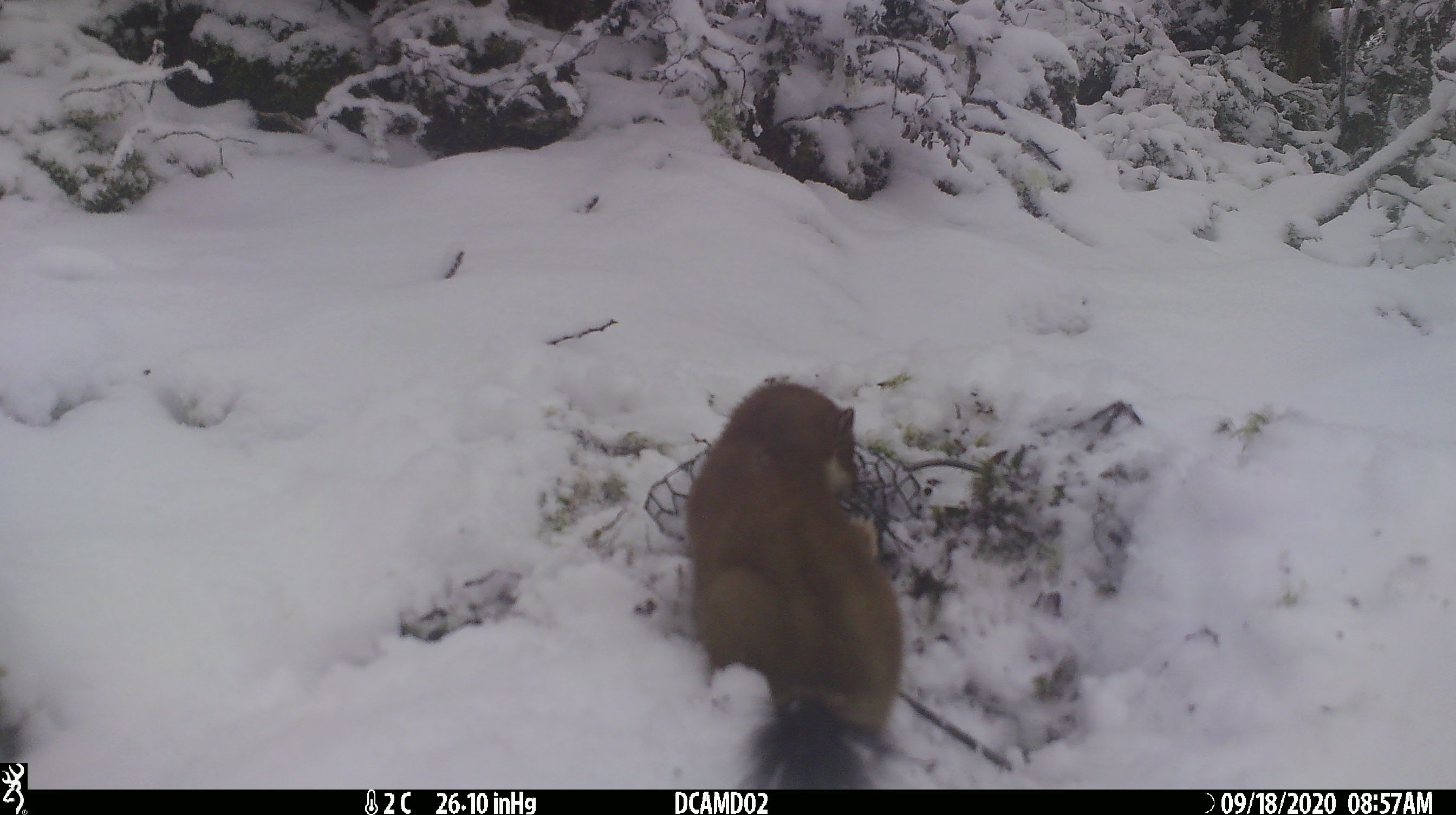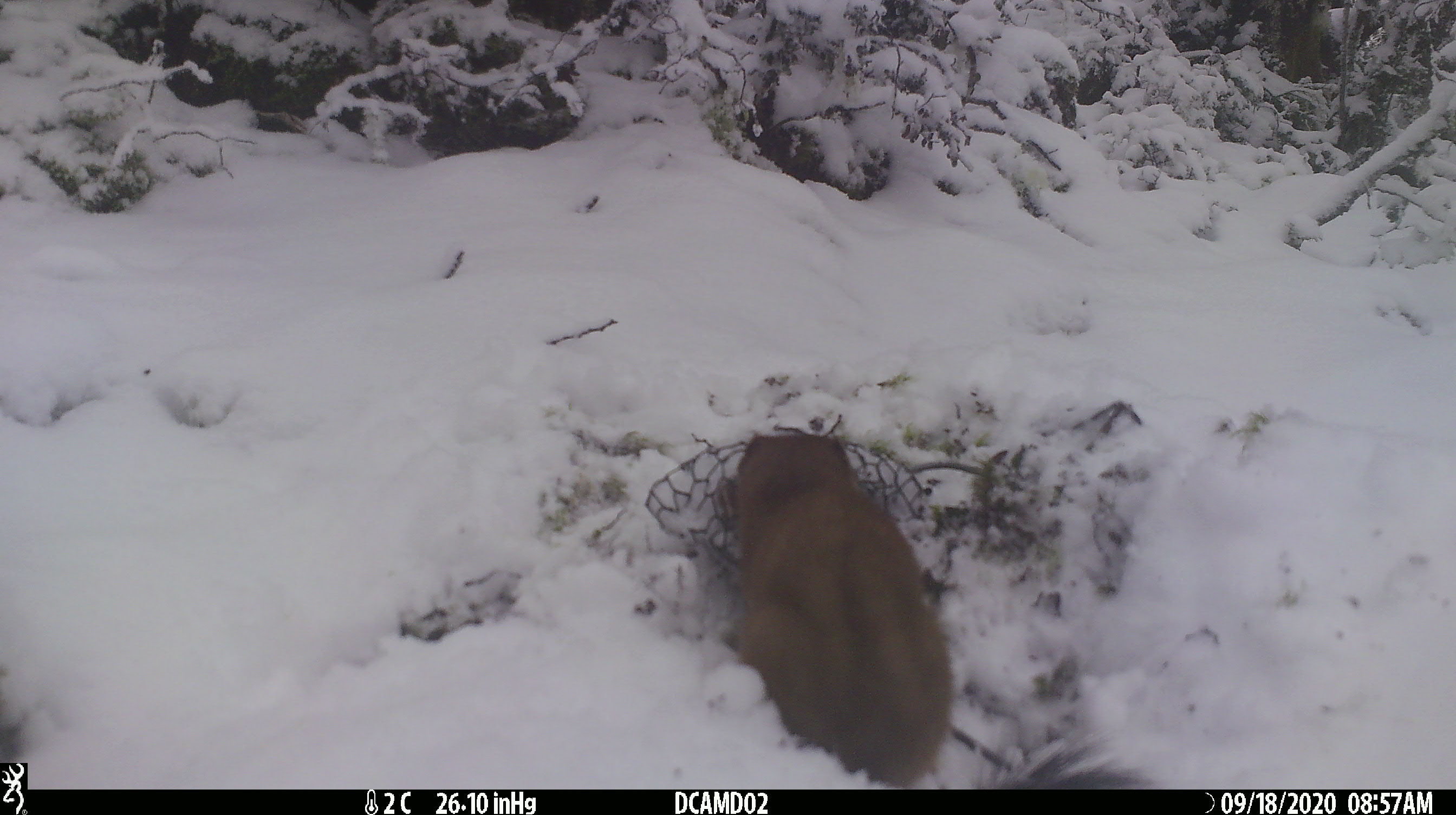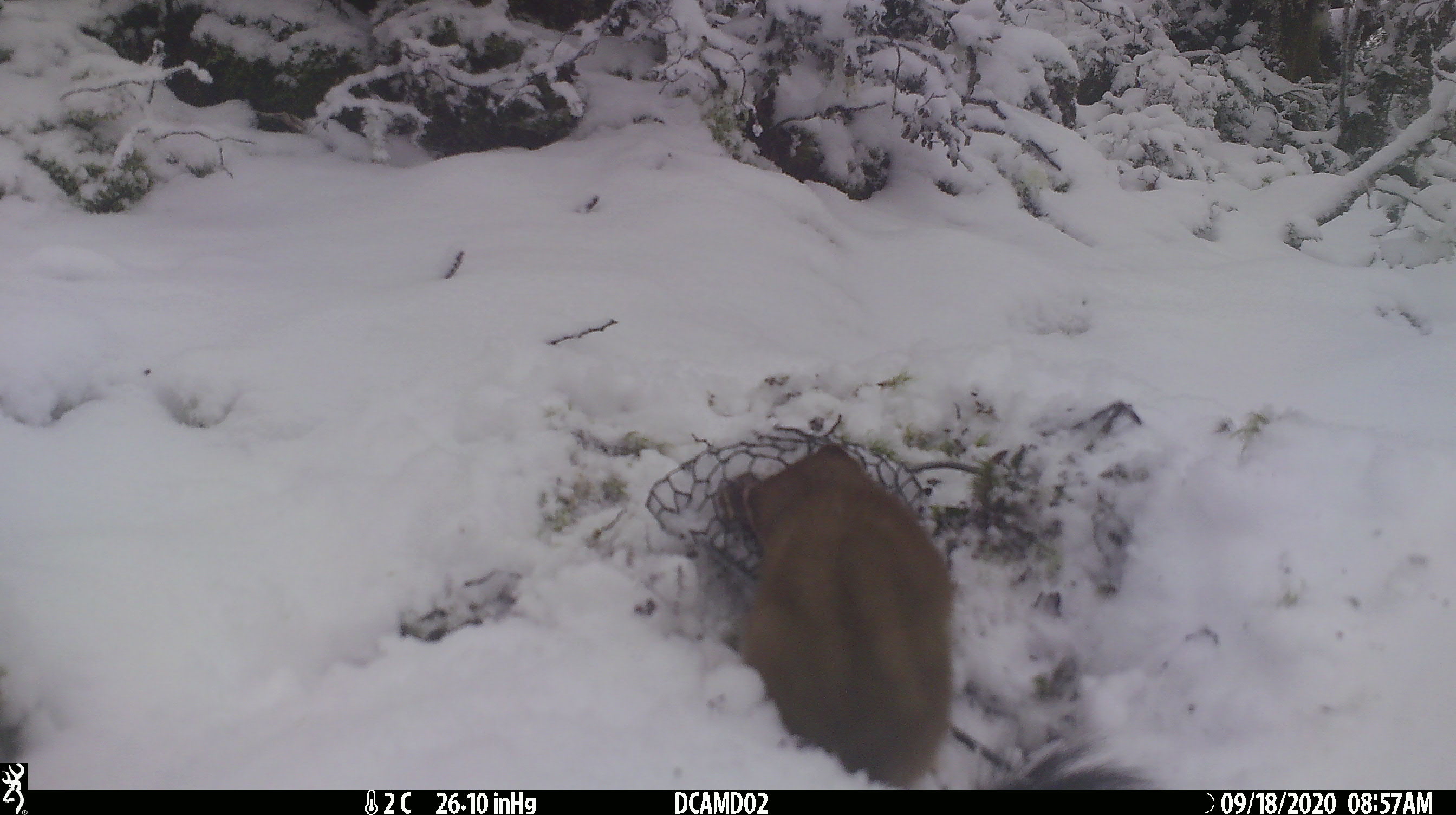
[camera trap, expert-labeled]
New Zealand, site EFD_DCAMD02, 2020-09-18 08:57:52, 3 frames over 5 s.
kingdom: Animalia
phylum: Chordata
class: Mammalia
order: Carnivora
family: Mustelidae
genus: Mustela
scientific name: Mustela erminea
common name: stoat